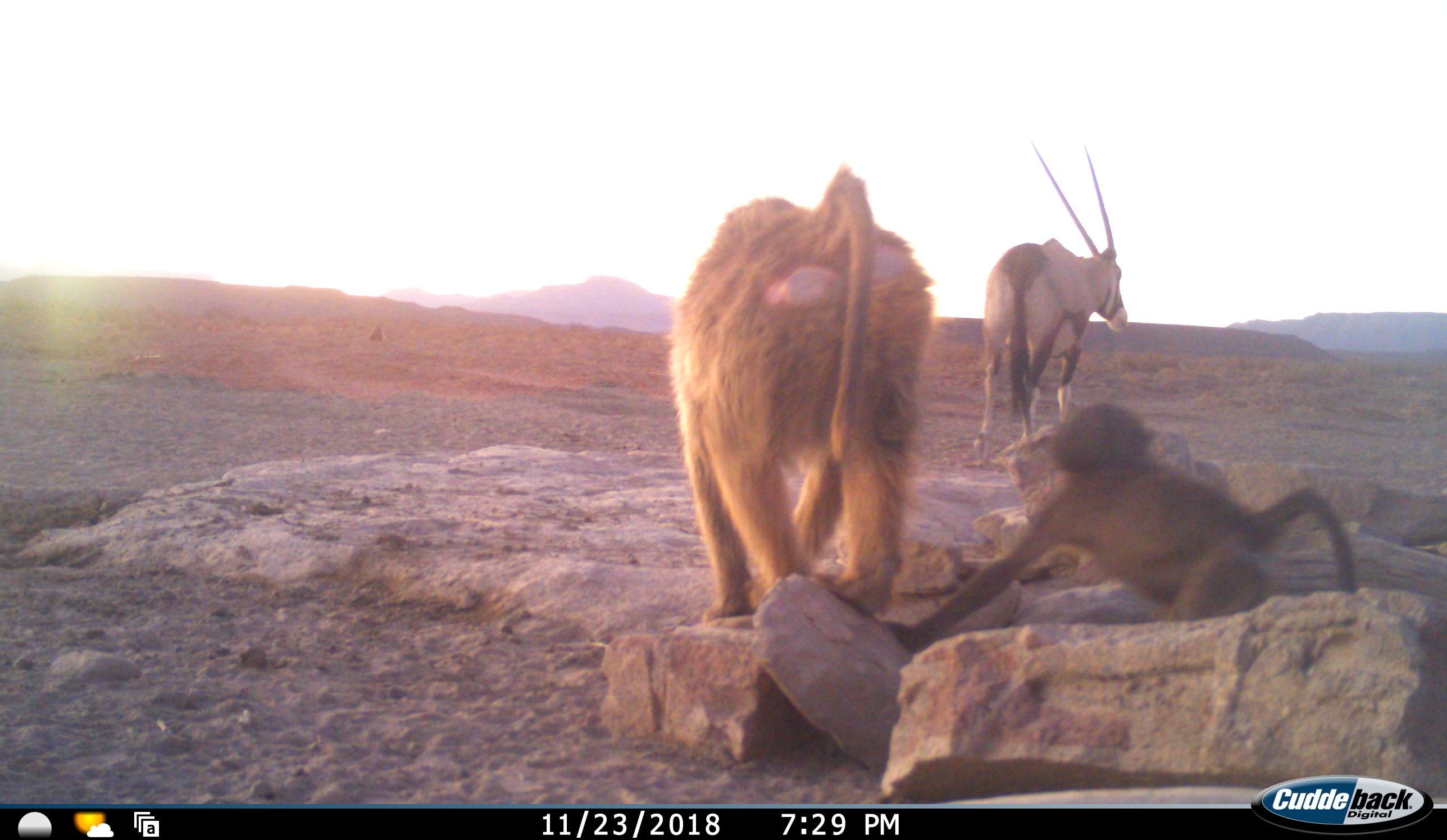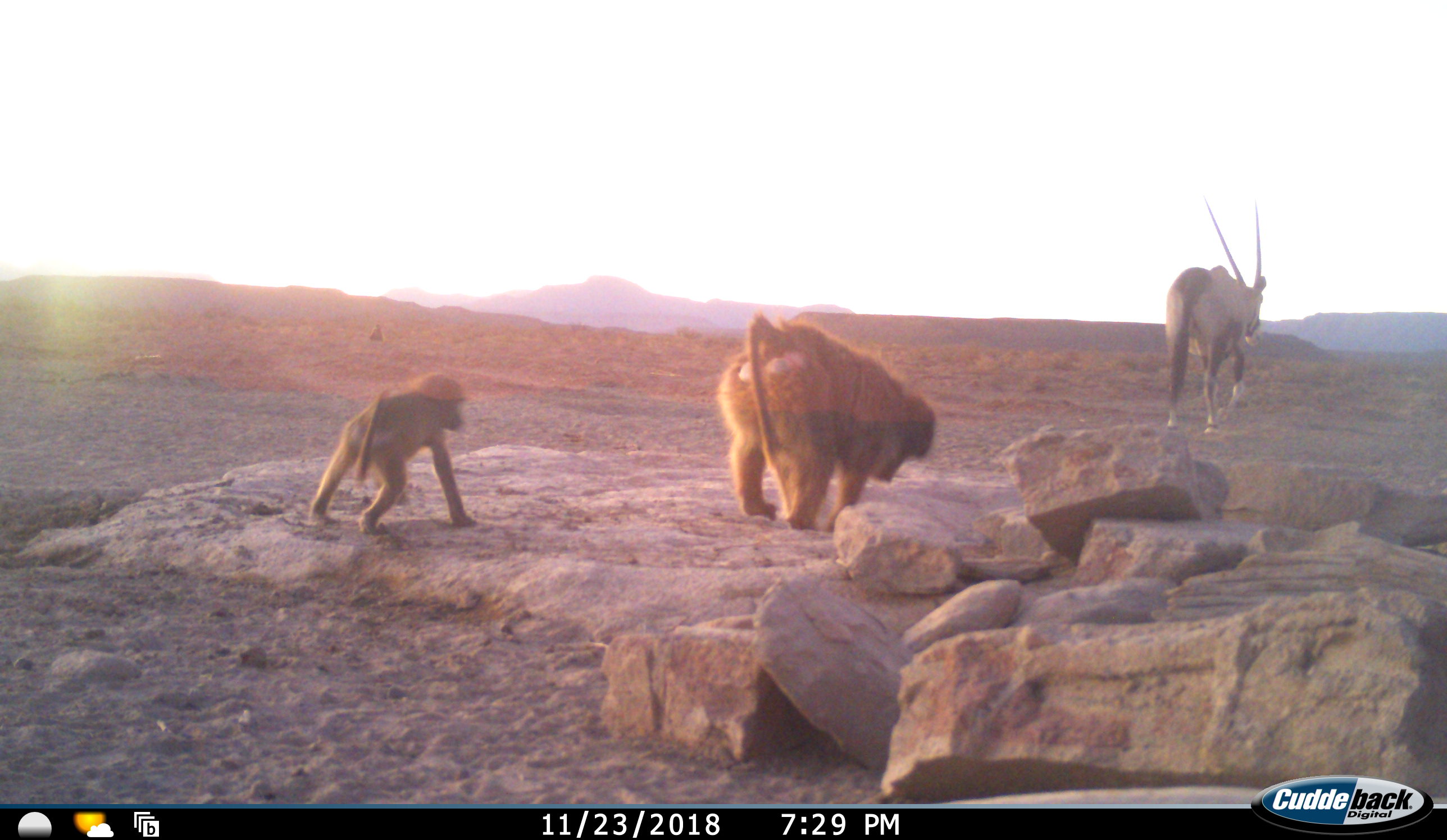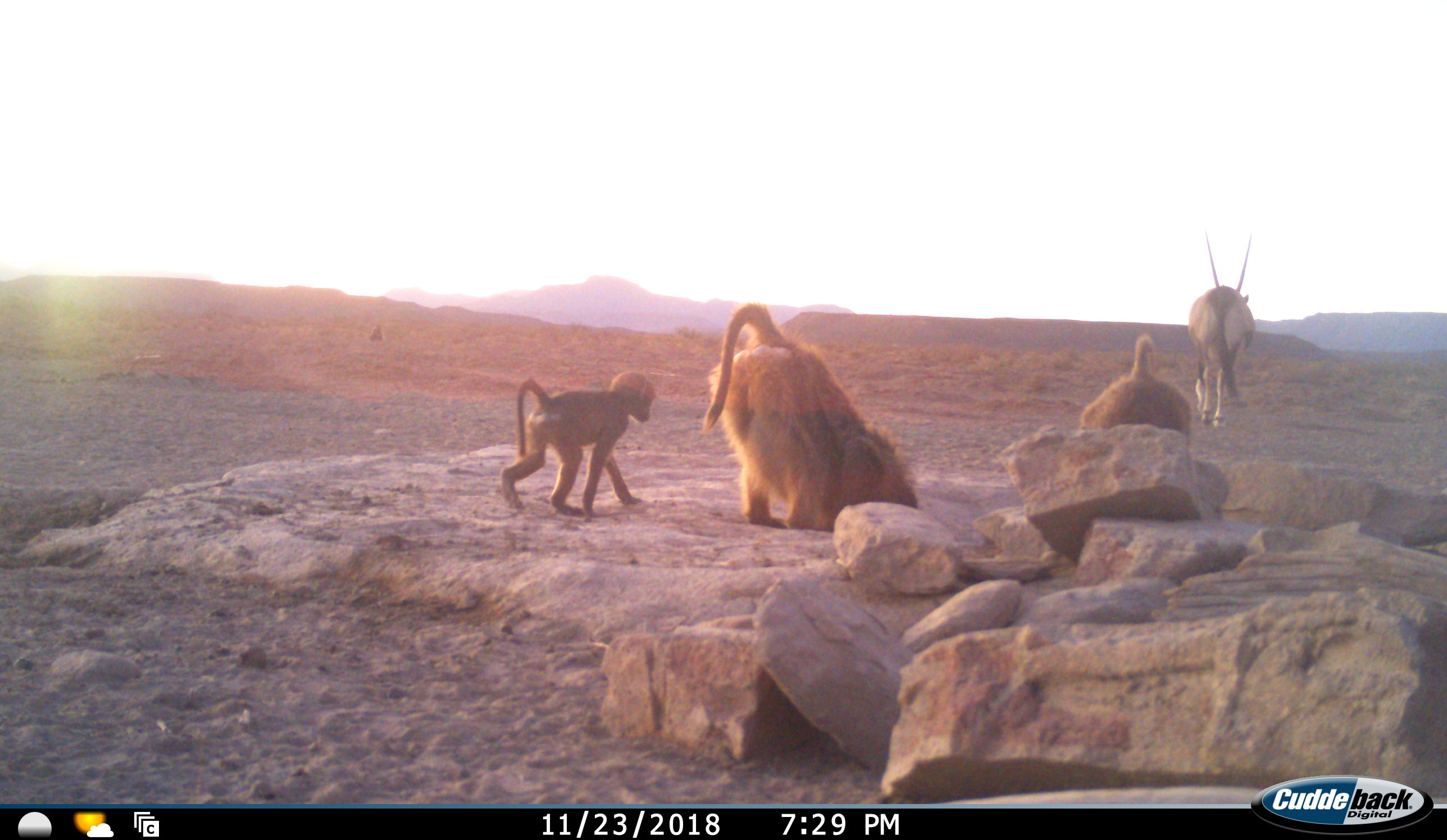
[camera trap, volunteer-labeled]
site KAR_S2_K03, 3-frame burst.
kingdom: Animalia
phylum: Chordata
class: Mammalia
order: Primates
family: Cercopithecidae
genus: Papio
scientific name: Papio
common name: baboon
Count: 3.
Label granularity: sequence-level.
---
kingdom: Animalia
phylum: Chordata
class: Mammalia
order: Artiodactyla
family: Bovidae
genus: Oryx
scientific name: Oryx gazella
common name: gemsbok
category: oryx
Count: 1.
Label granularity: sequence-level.